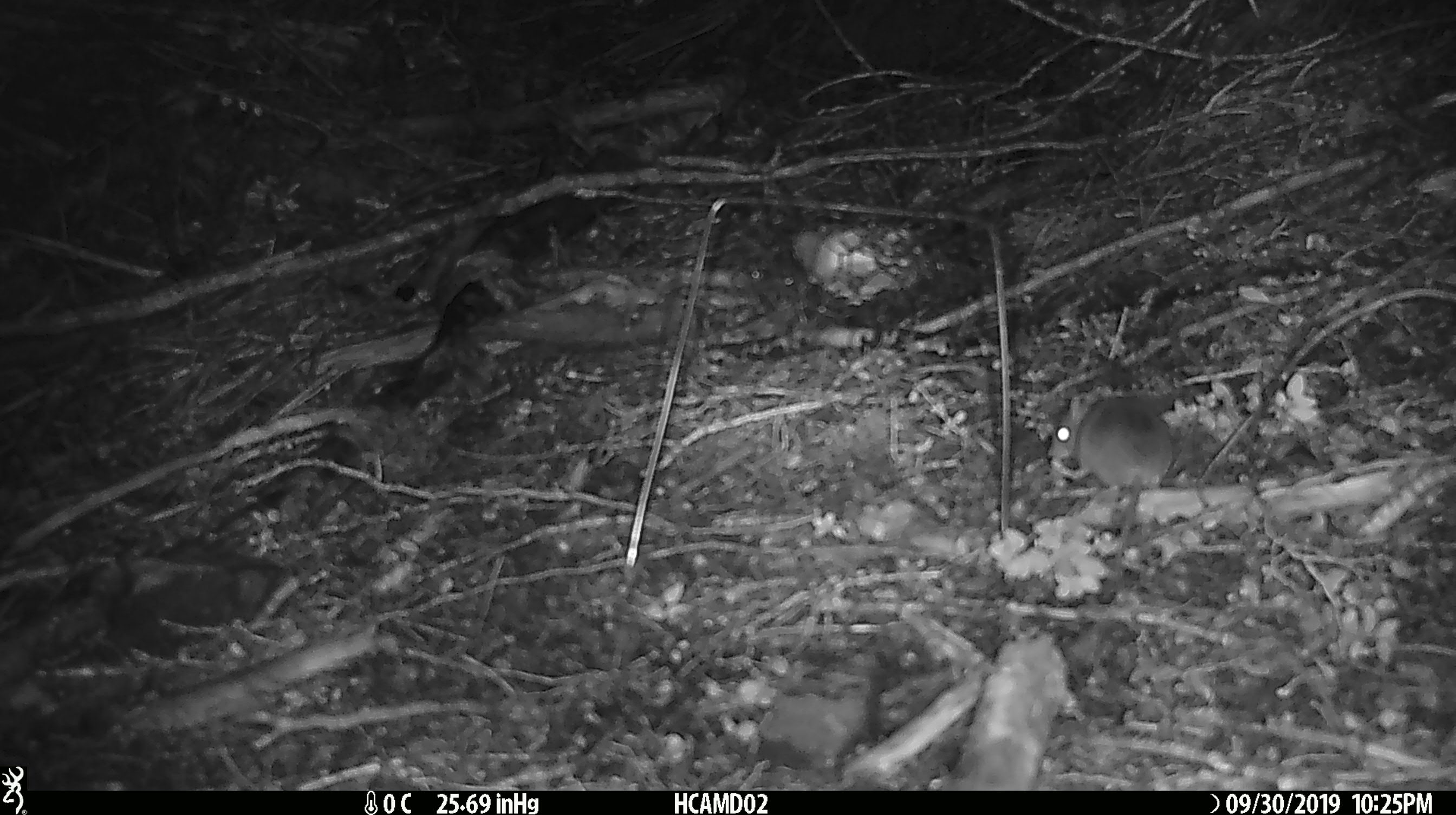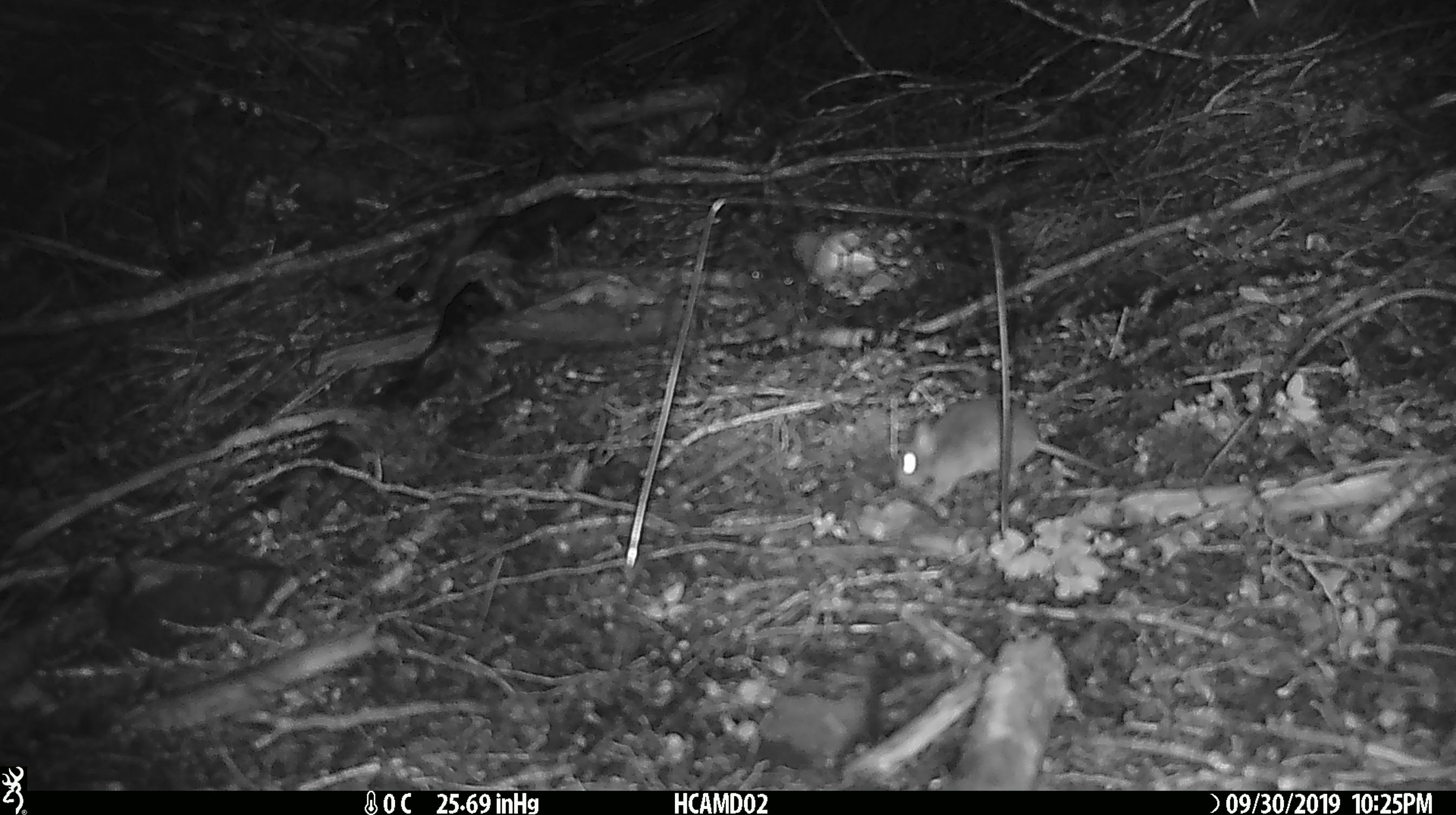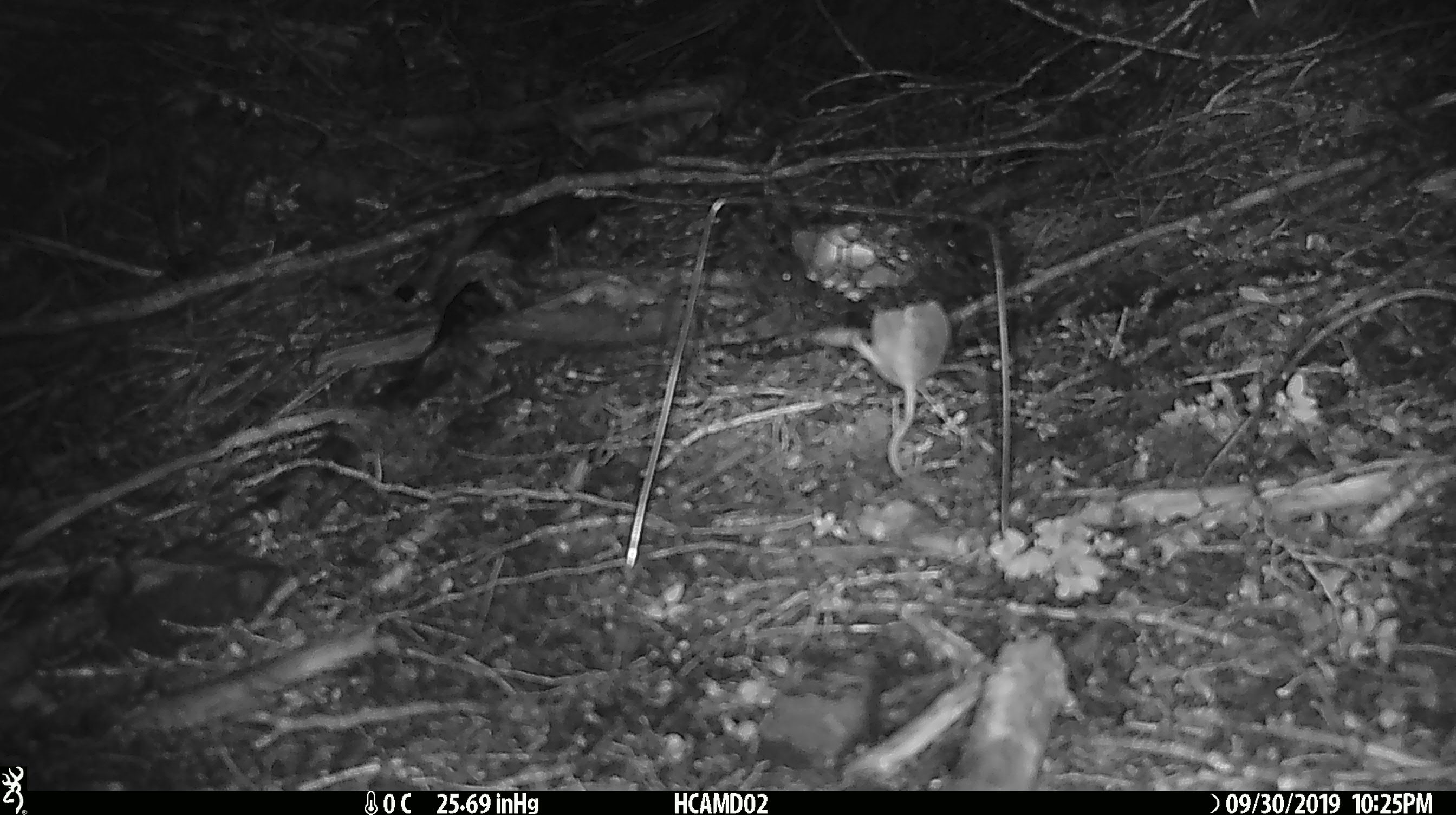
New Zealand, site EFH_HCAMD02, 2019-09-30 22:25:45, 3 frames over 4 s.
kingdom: Animalia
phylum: Chordata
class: Mammalia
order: Rodentia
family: Muridae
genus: Mus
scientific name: Mus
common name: mouse